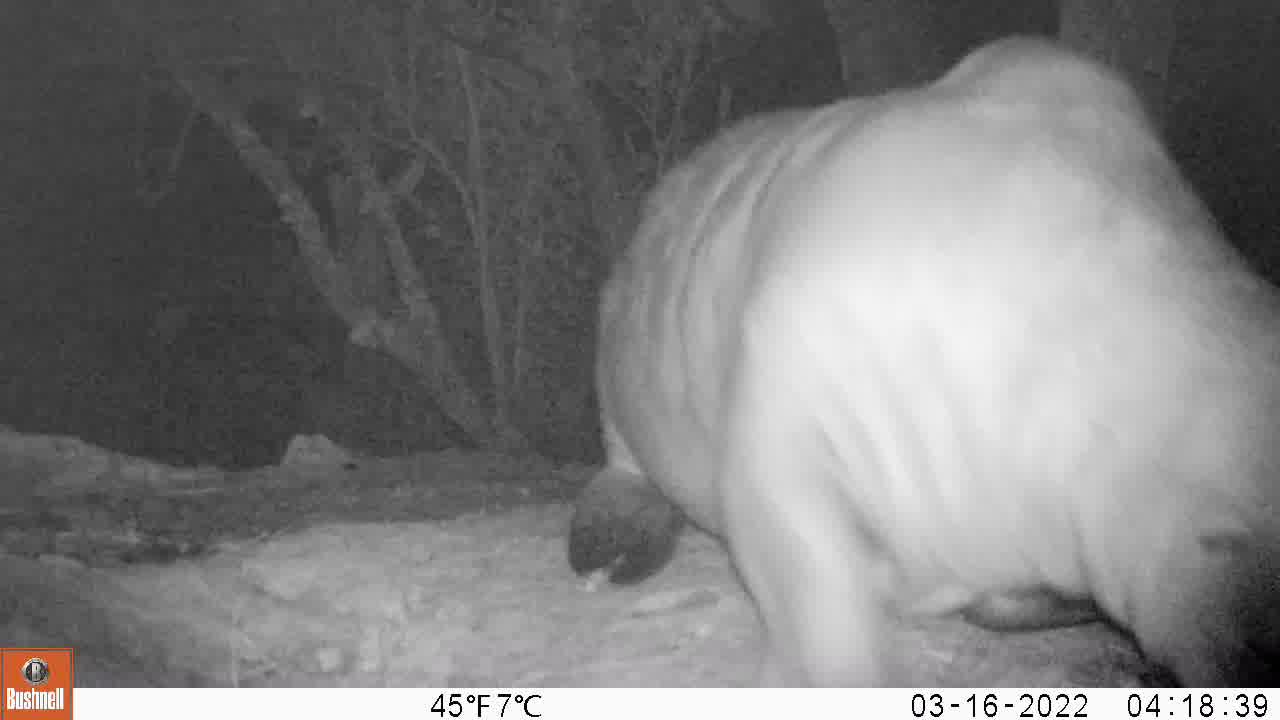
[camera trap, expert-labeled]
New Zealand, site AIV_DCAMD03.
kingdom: Animalia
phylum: Chordata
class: Mammalia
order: Carnivora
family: Otariidae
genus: Phocarctos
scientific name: Phocarctos hookeri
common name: new zealand sea lion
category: sealion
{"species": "sealion (new zealand sea lion) (Phocarctos hookeri)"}